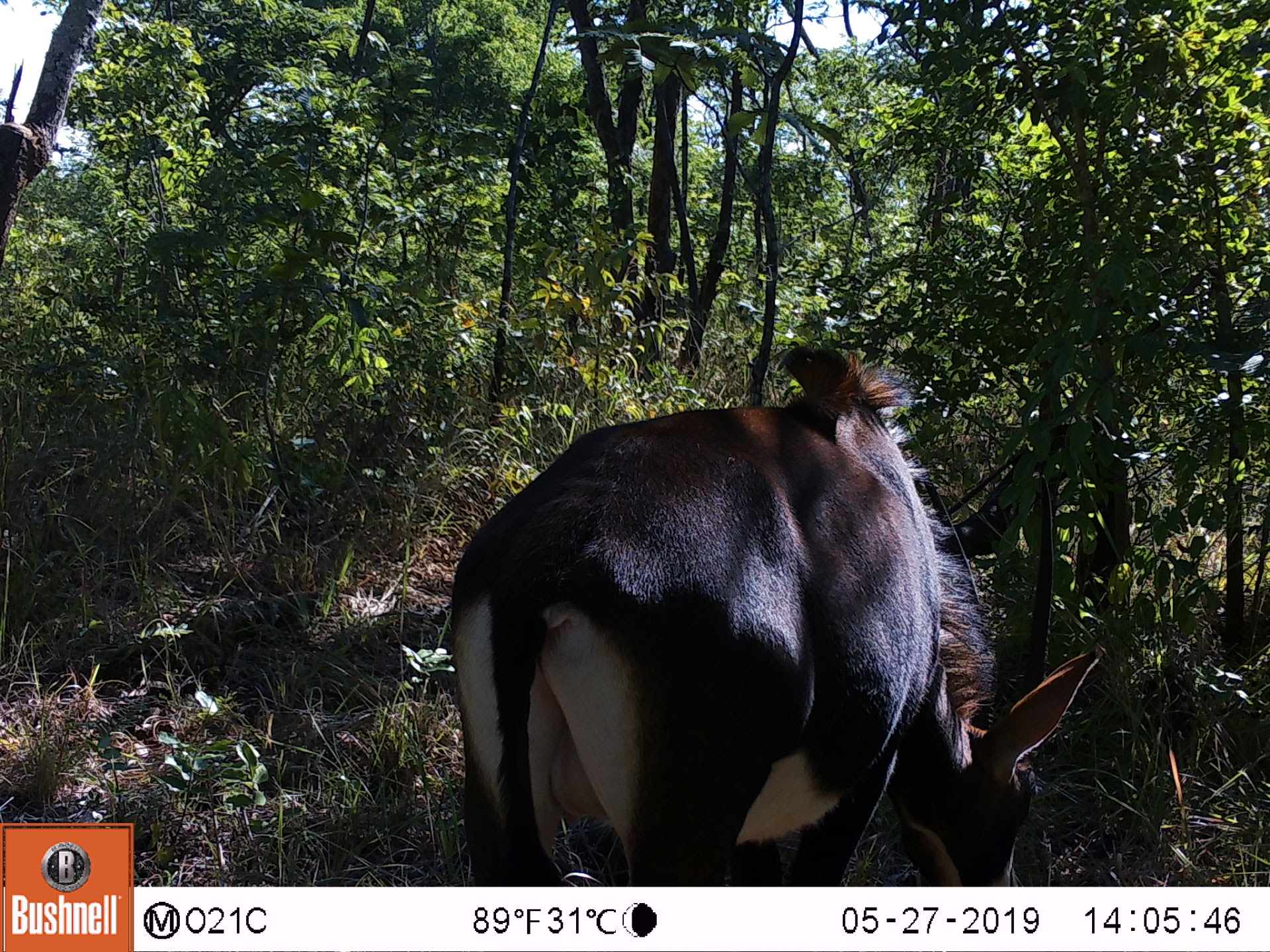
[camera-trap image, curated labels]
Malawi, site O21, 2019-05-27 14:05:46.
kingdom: Animalia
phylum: Chordata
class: Mammalia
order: Artiodactyla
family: Bovidae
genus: Hippotragus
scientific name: Hippotragus niger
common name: sable antelope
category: sable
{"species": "sable (sable antelope) (Hippotragus niger)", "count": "2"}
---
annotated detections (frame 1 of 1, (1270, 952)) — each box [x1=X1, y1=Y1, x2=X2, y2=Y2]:
sable: [x1=443, y1=339, x2=1106, y2=885]